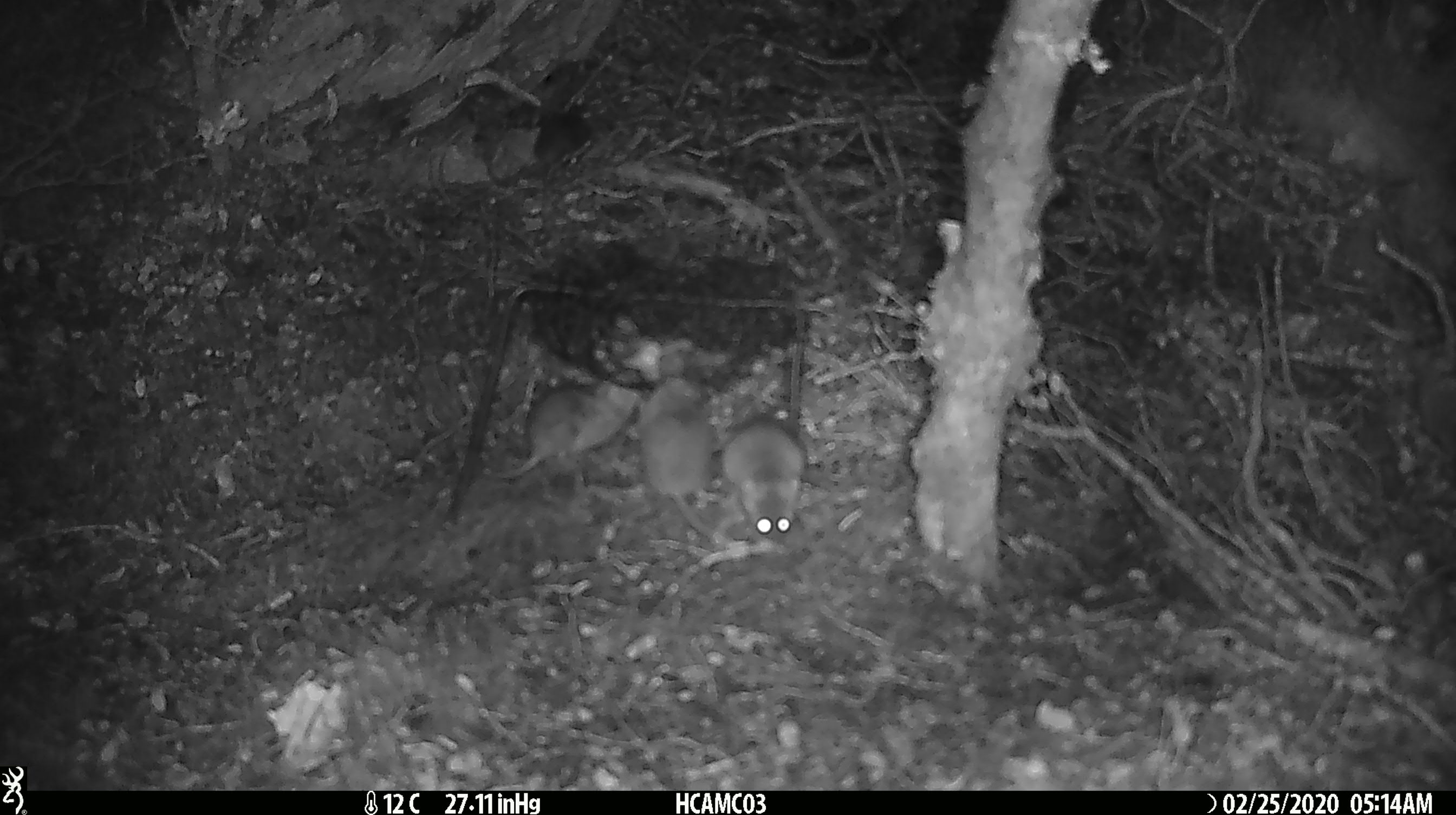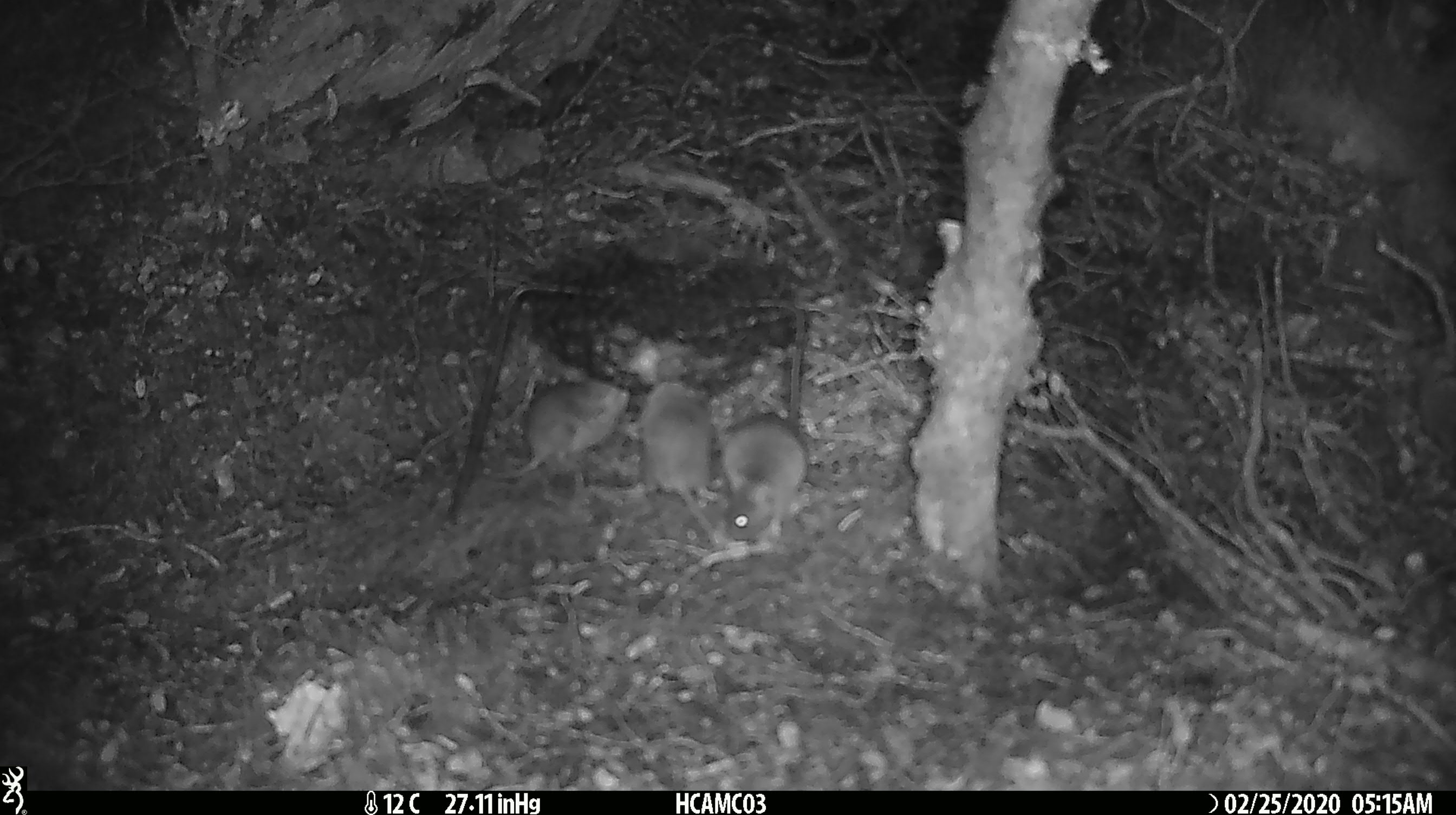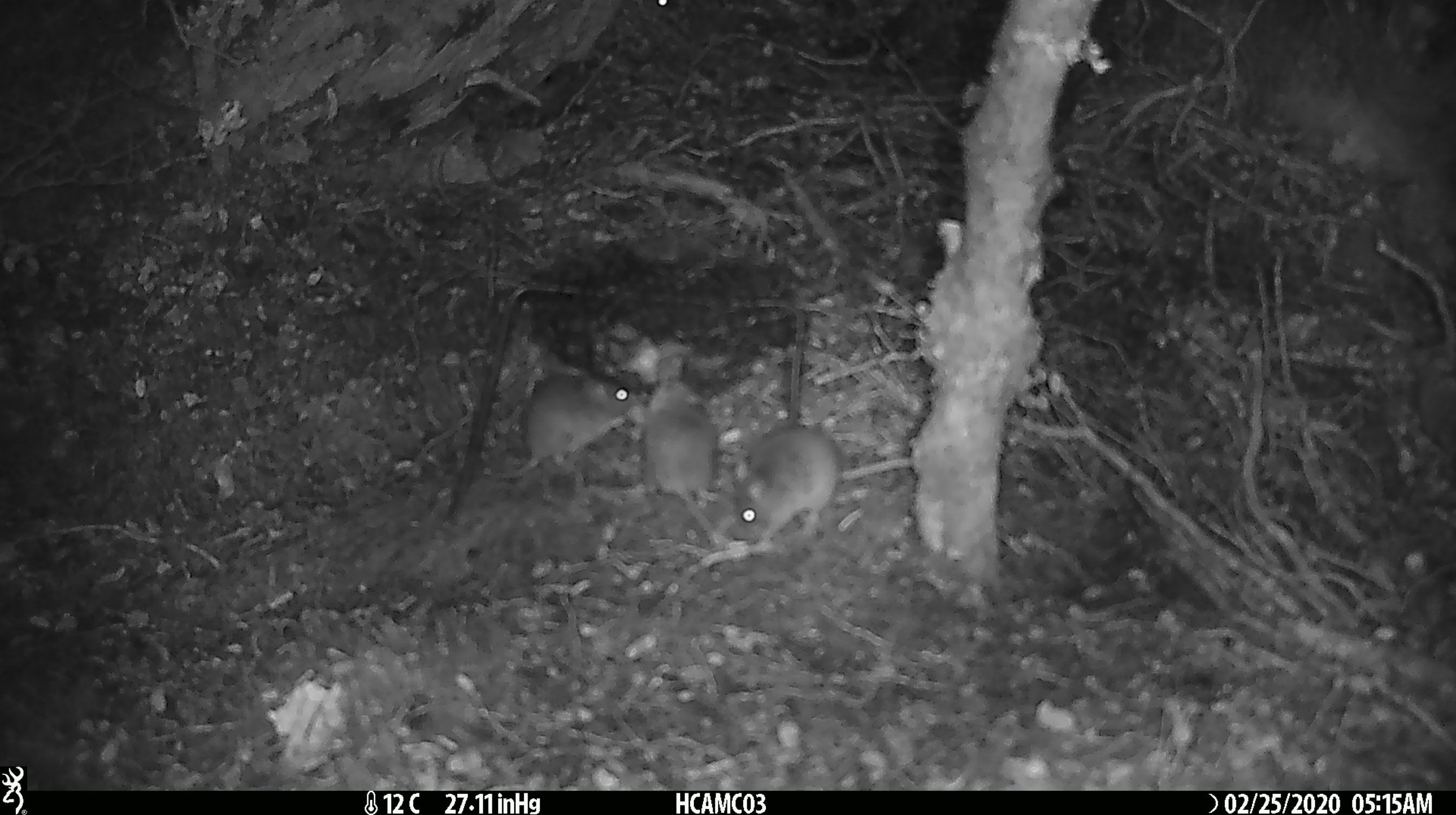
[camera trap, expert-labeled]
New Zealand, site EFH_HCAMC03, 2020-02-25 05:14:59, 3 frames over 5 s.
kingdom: Animalia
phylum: Chordata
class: Mammalia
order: Rodentia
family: Muridae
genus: Mus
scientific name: Mus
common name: mouse